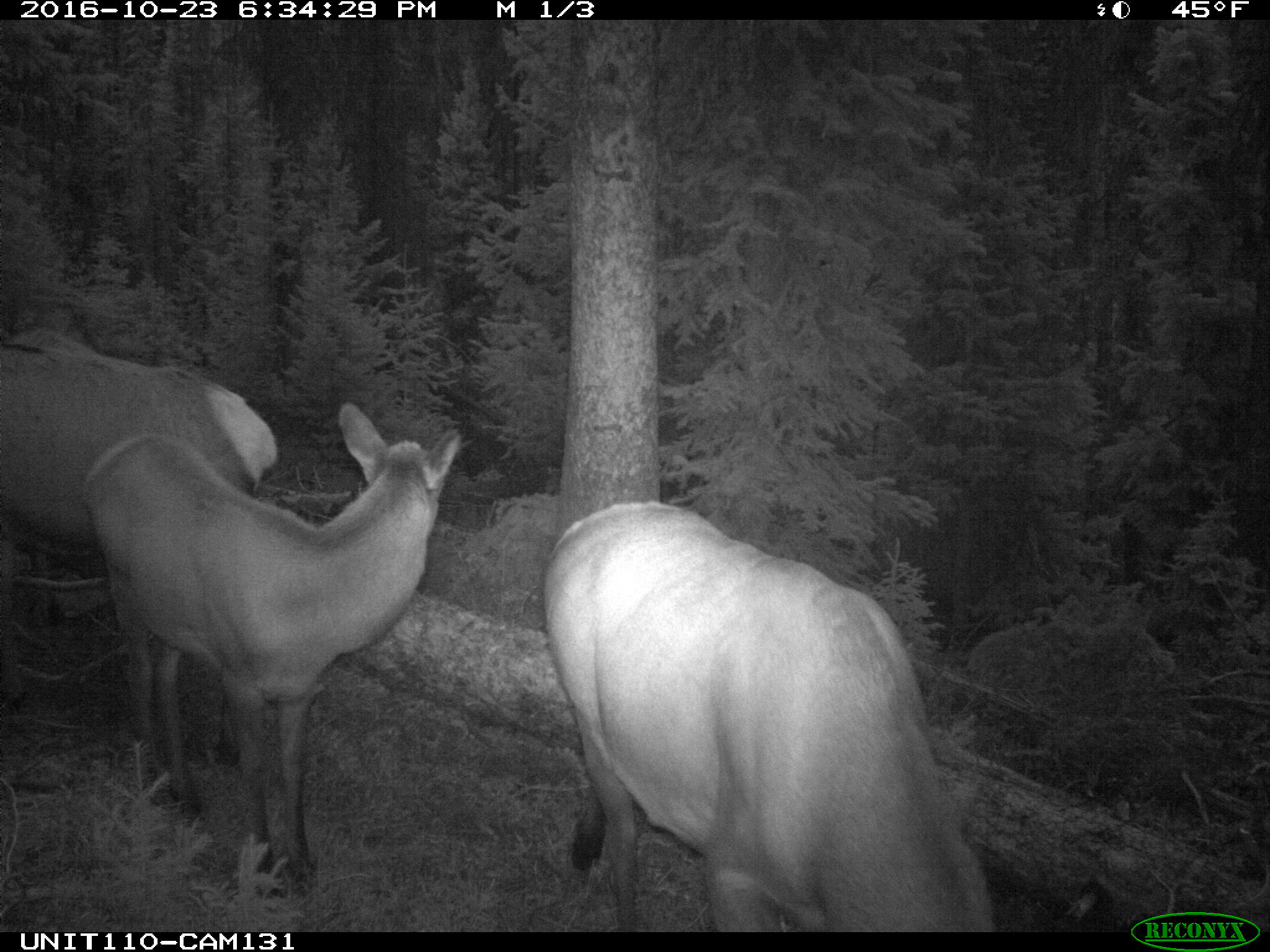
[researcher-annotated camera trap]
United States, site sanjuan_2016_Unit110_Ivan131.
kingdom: Animalia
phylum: Chordata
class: Mammalia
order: Artiodactyla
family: Cervidae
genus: Cervus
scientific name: Cervus elaphus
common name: red deer